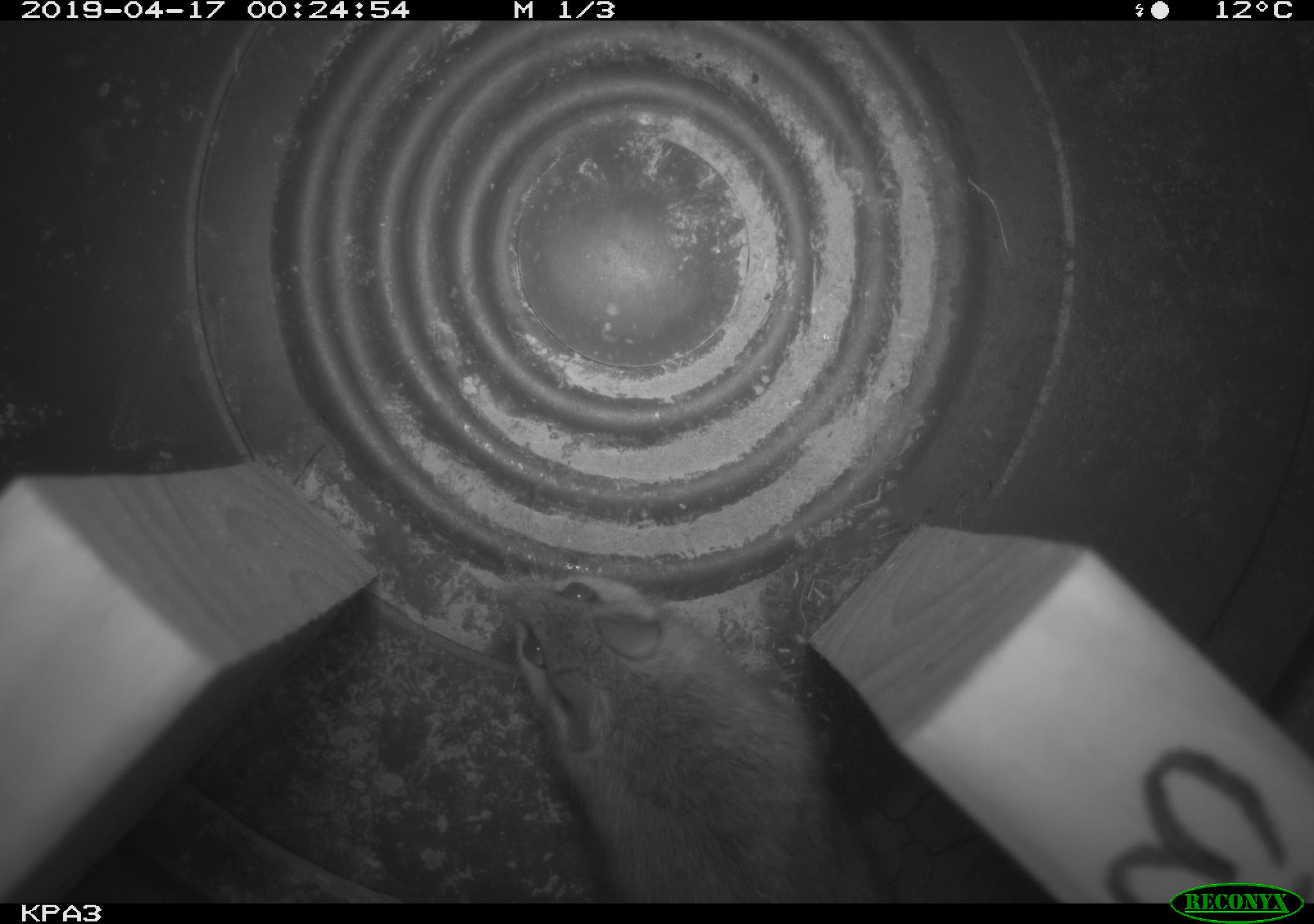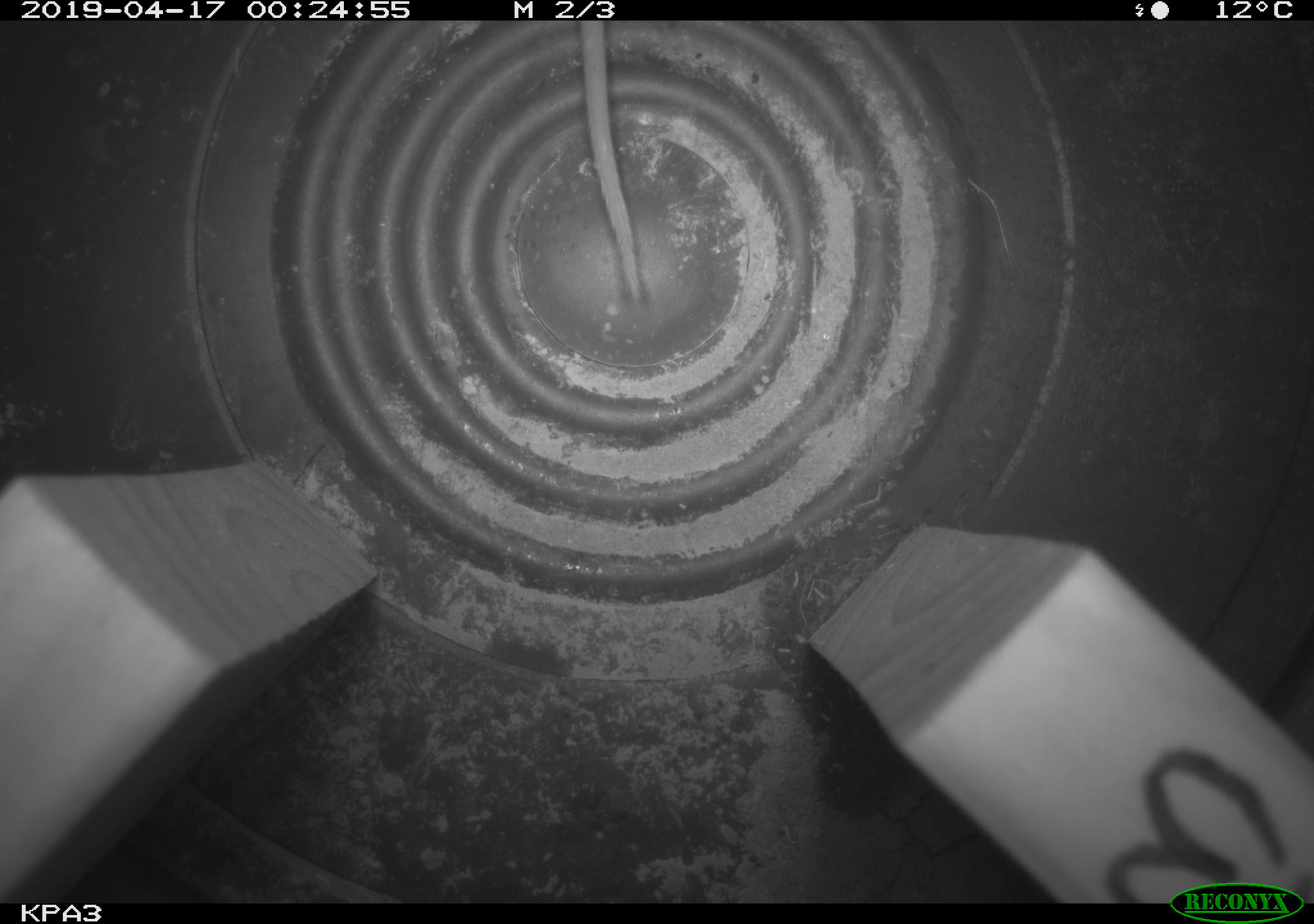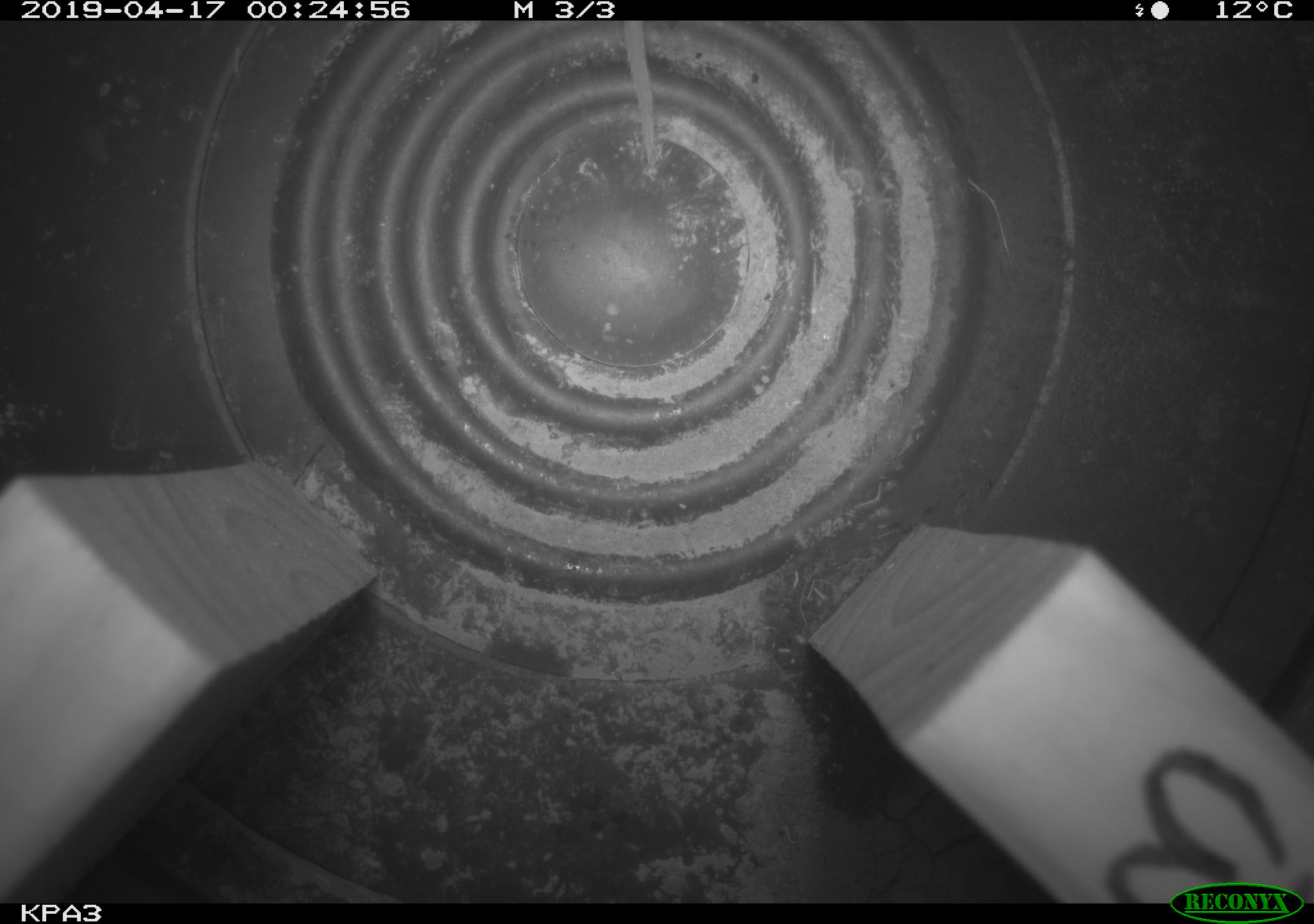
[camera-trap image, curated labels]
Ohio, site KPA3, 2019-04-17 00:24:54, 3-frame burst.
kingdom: Animalia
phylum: Chordata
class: Mammalia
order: Rodentia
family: Cricetidae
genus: Peromyscus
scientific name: Peromyscus leucopus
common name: white-footed mouse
White-footed mouse (Peromyscus leucopus).